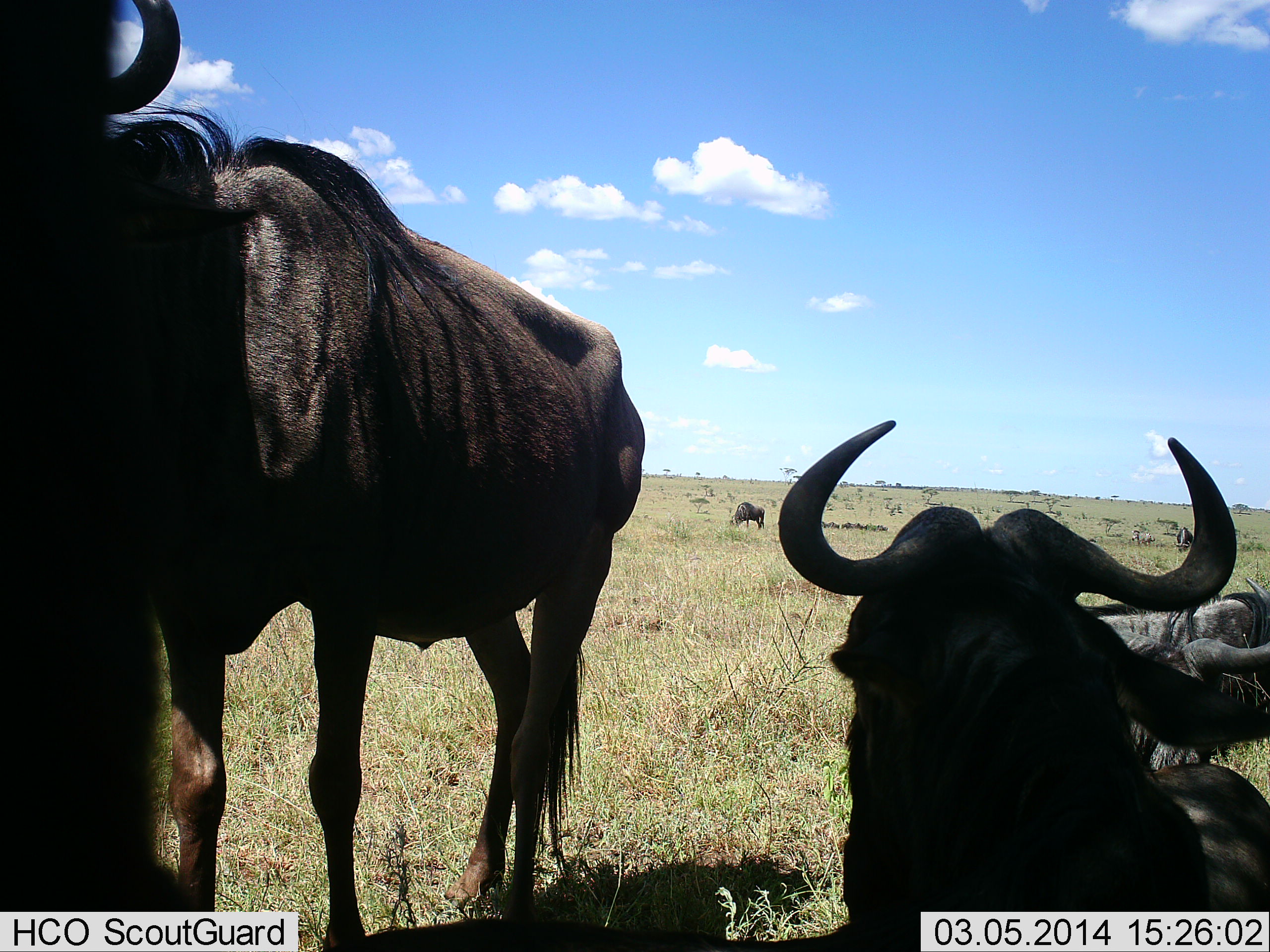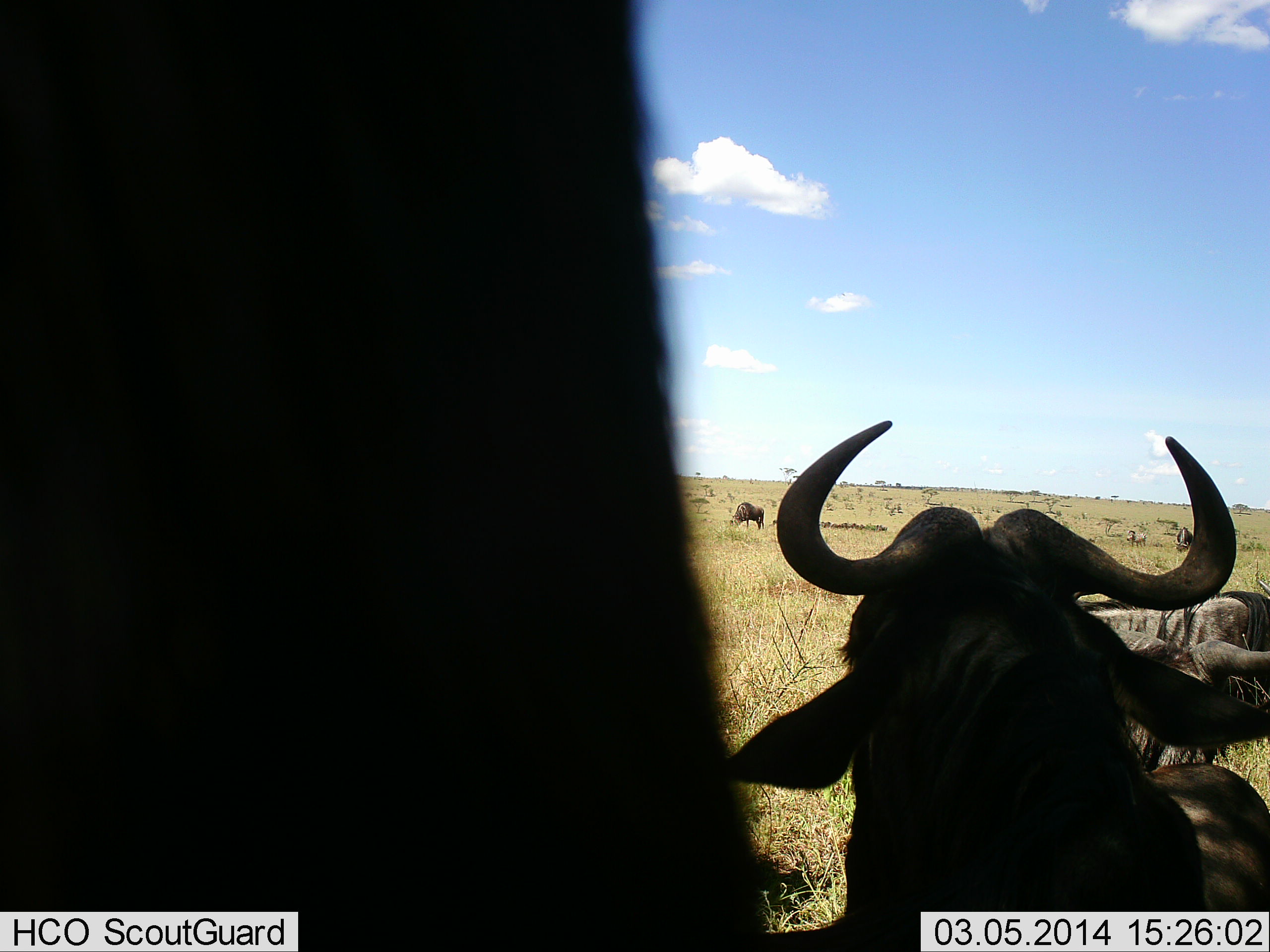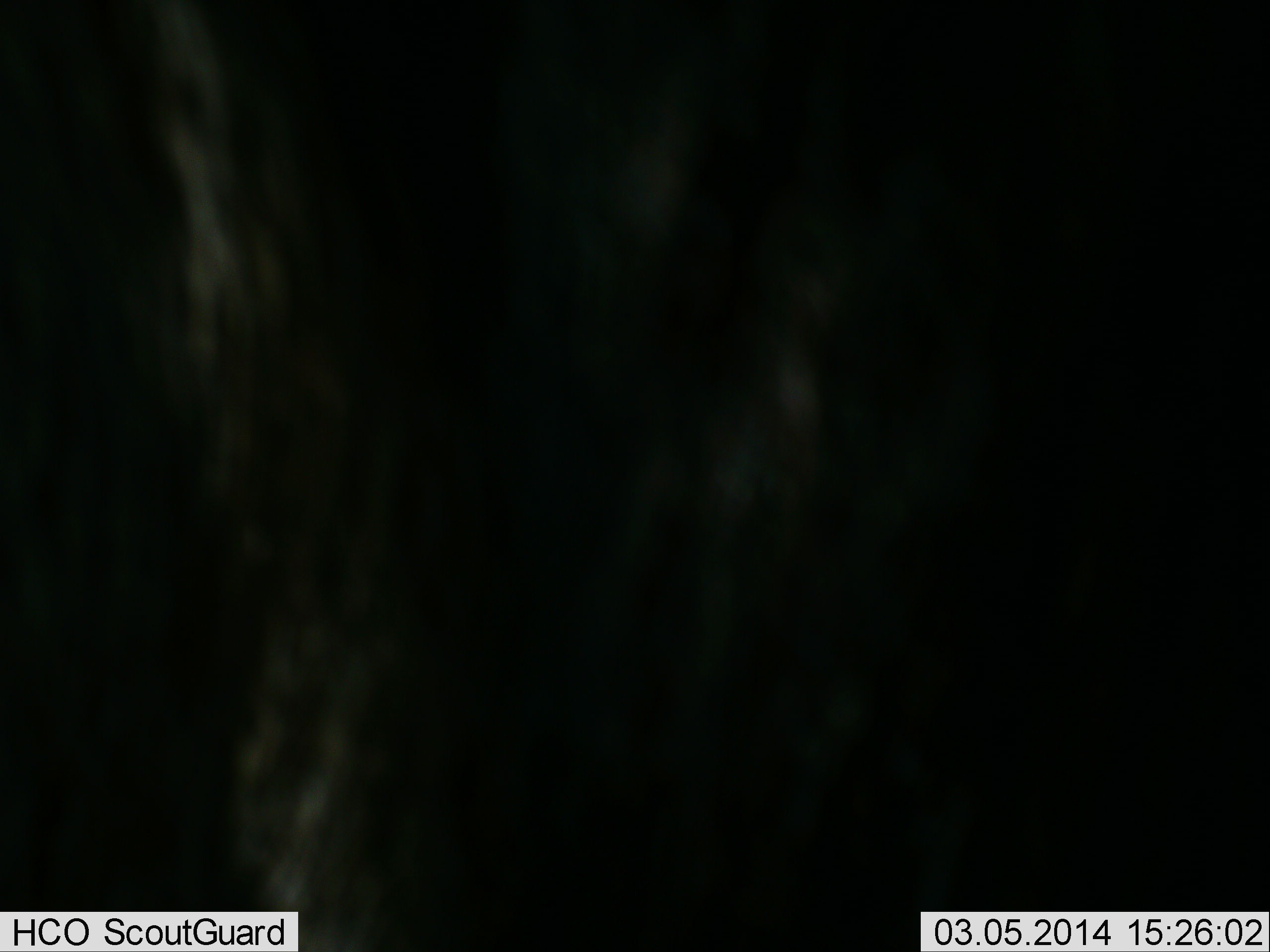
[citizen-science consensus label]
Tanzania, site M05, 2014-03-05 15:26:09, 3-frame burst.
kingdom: Animalia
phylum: Chordata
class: Mammalia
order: Artiodactyla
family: Bovidae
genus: Connochaetes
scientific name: Connochaetes taurinus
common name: blue wildebeest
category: wildebeest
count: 7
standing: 80%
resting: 90%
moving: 40%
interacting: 20%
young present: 0%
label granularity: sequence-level